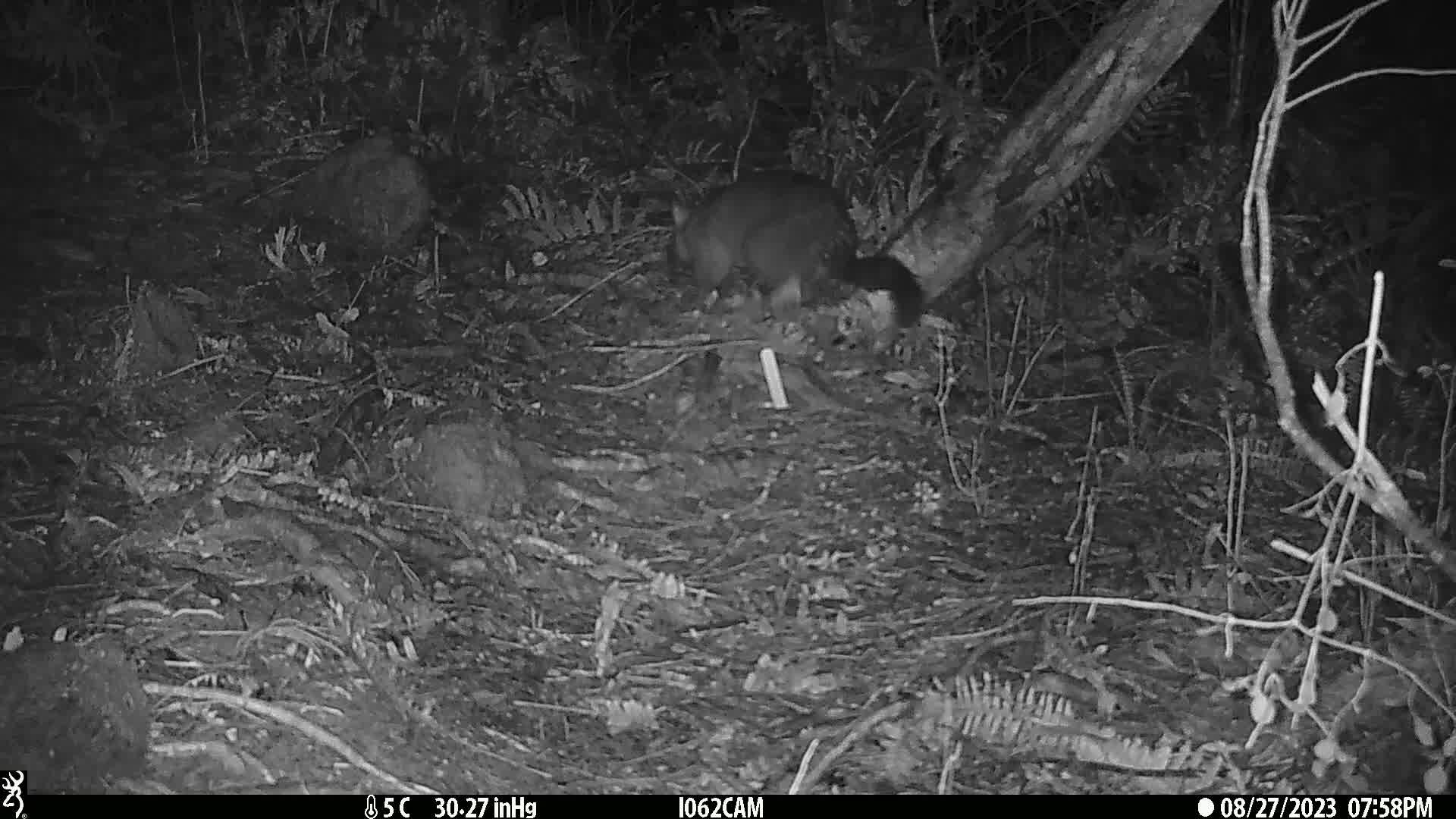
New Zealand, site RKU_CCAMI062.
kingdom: Animalia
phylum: Chordata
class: Mammalia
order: Diprotodontia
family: Phalangeridae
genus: Trichosurus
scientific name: Trichosurus vulpecula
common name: common brushtail possum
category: possum